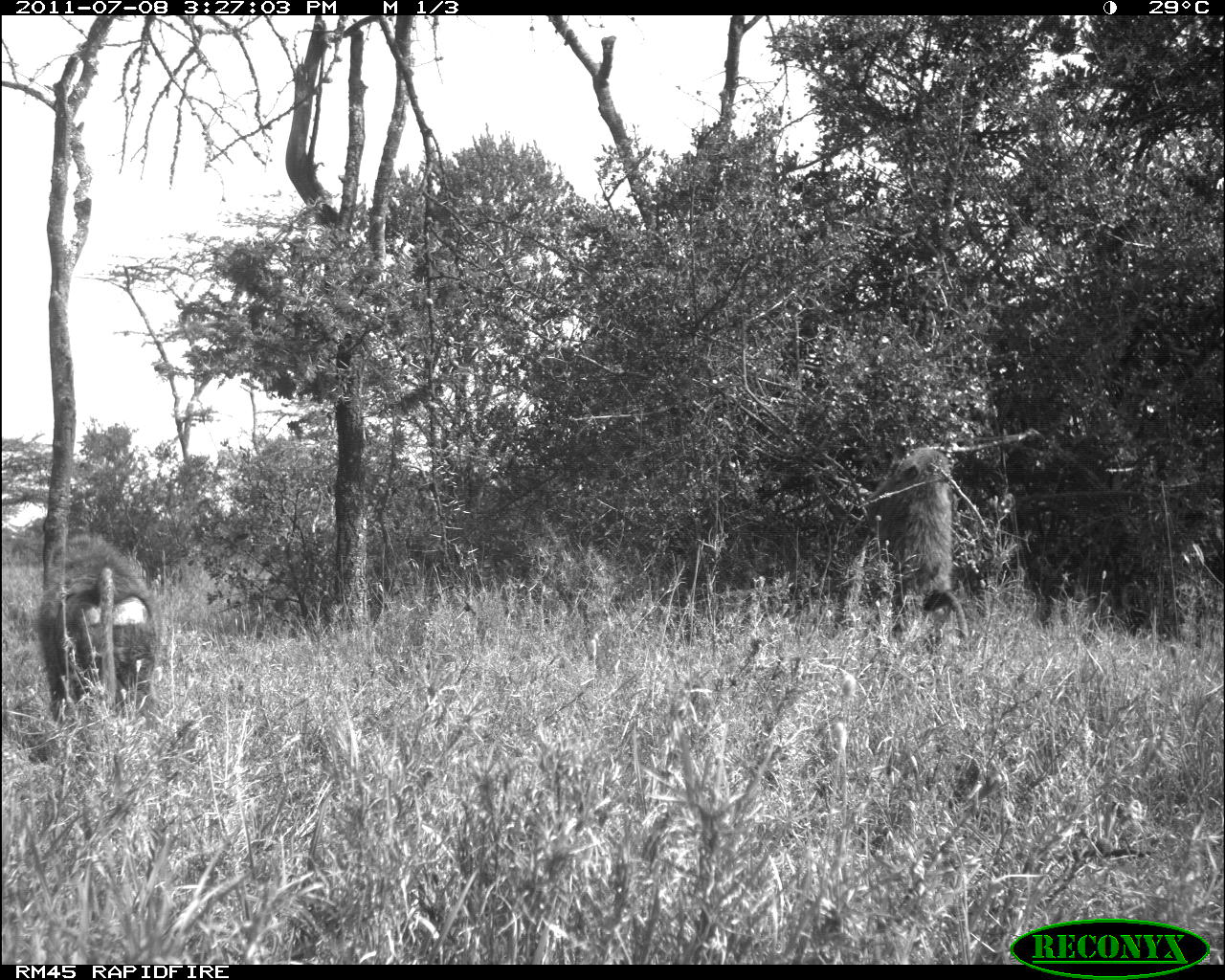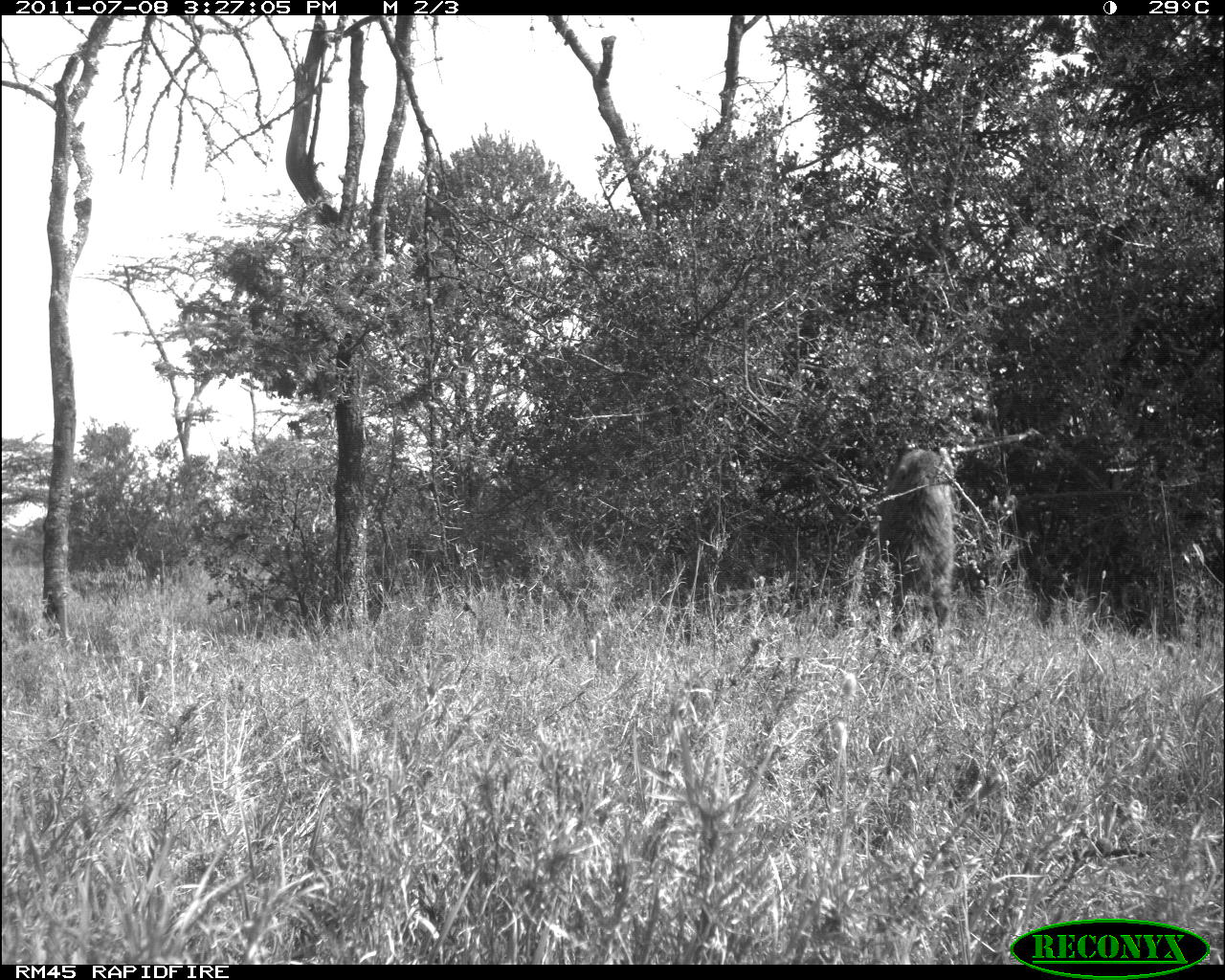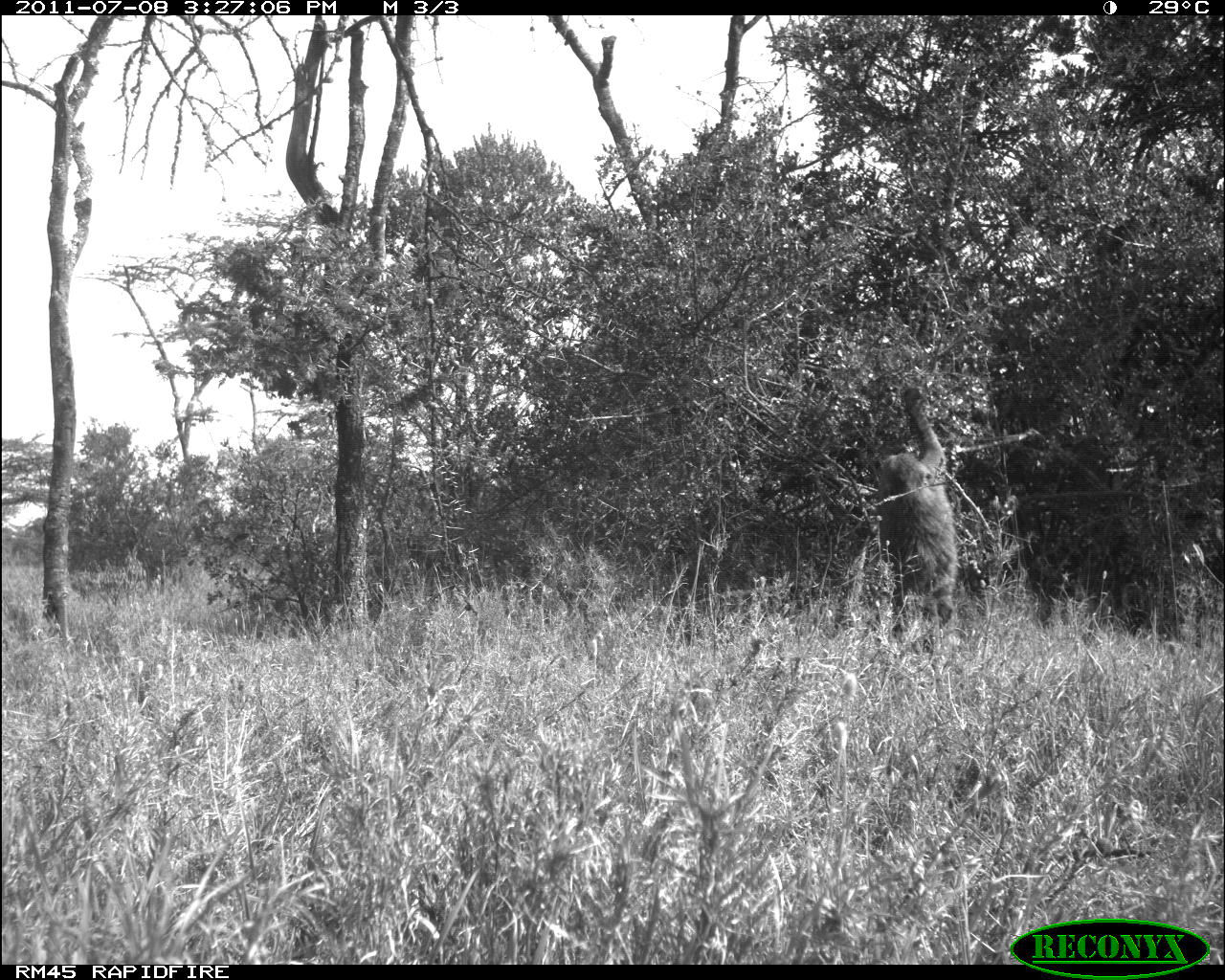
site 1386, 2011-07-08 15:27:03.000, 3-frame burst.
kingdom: Animalia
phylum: Chordata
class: Mammalia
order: Primates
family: Cercopithecidae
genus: Papio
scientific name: Papio anubis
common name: olive baboon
Papio anubis (olive baboon), count 2.